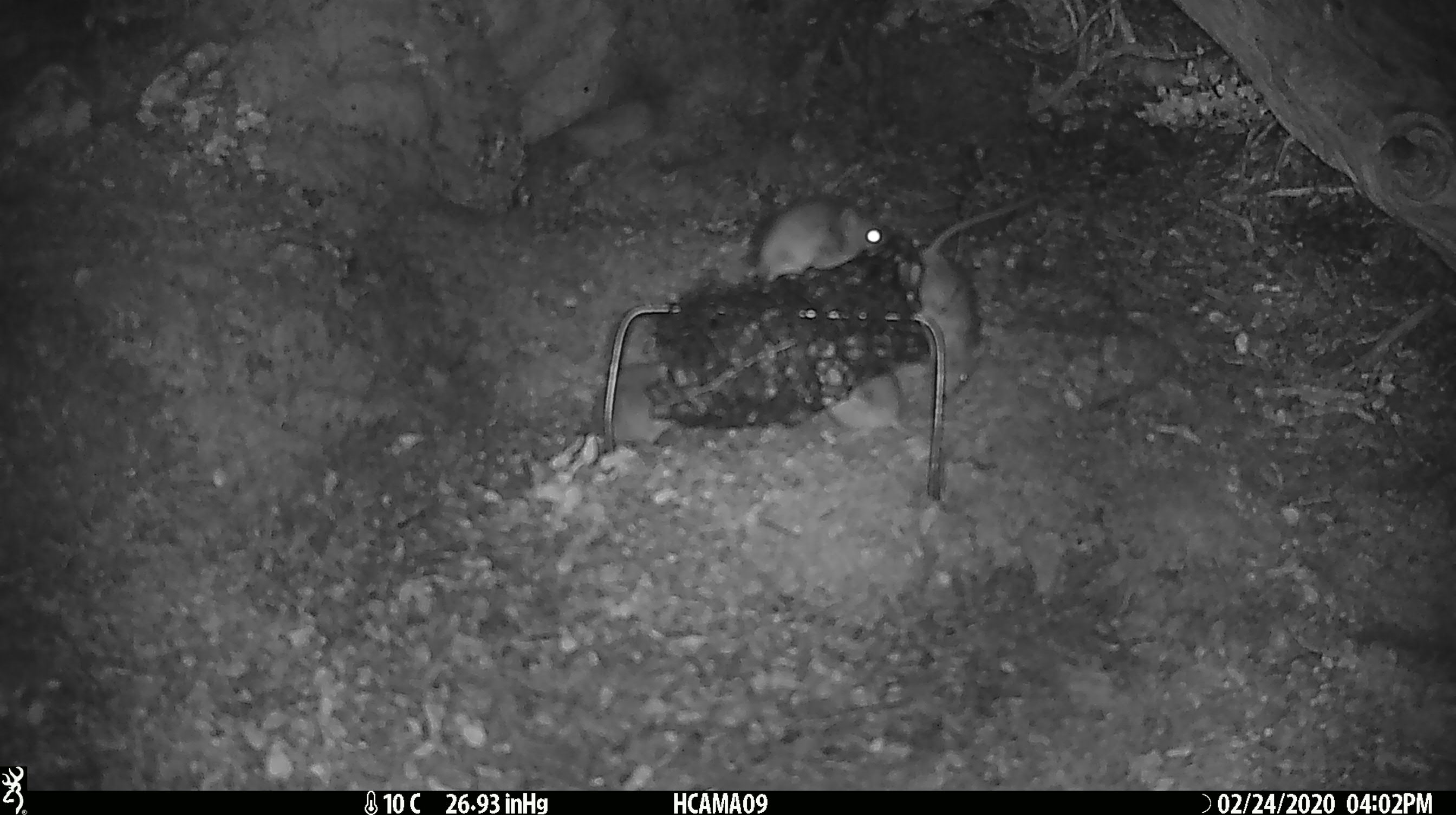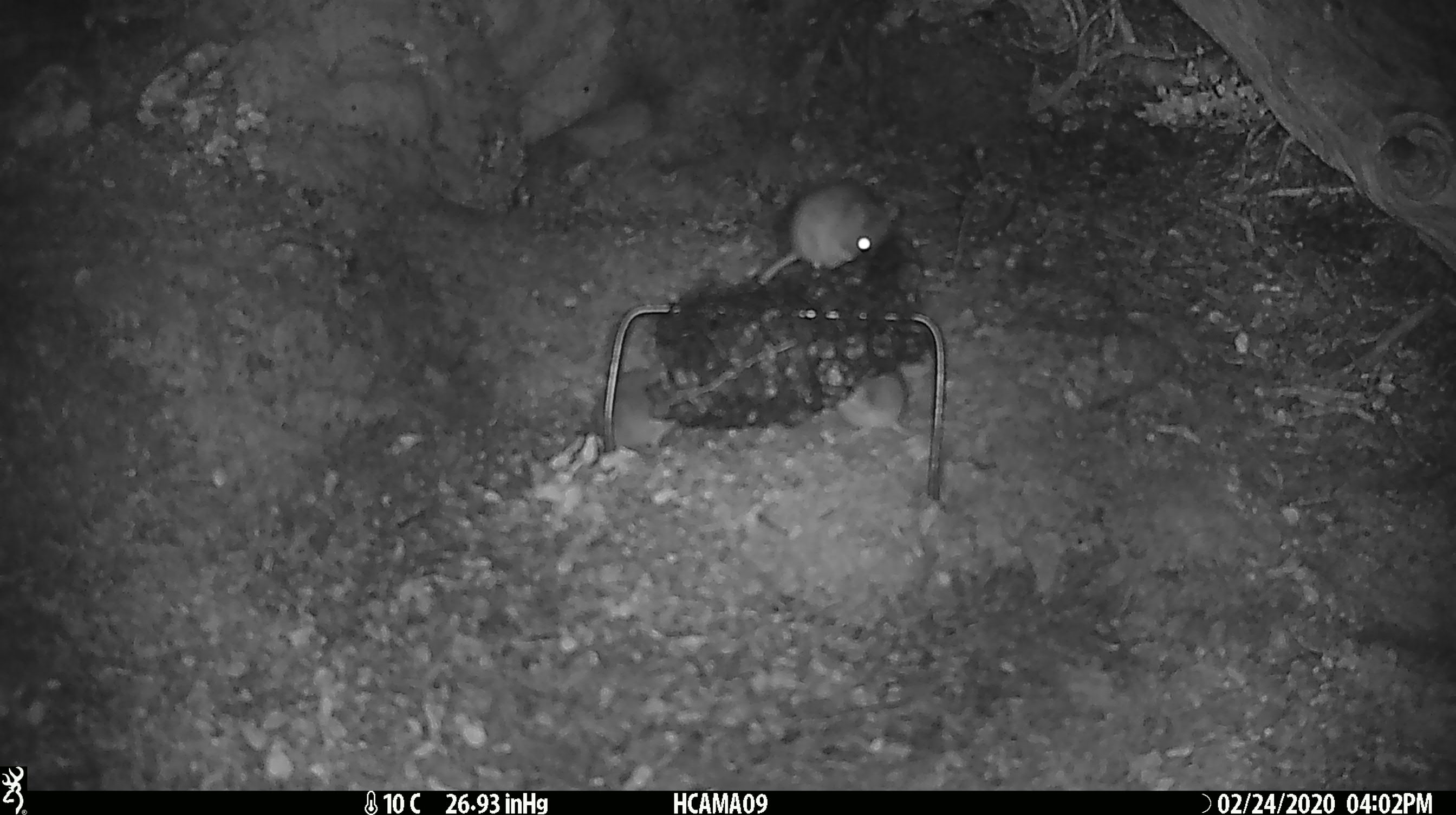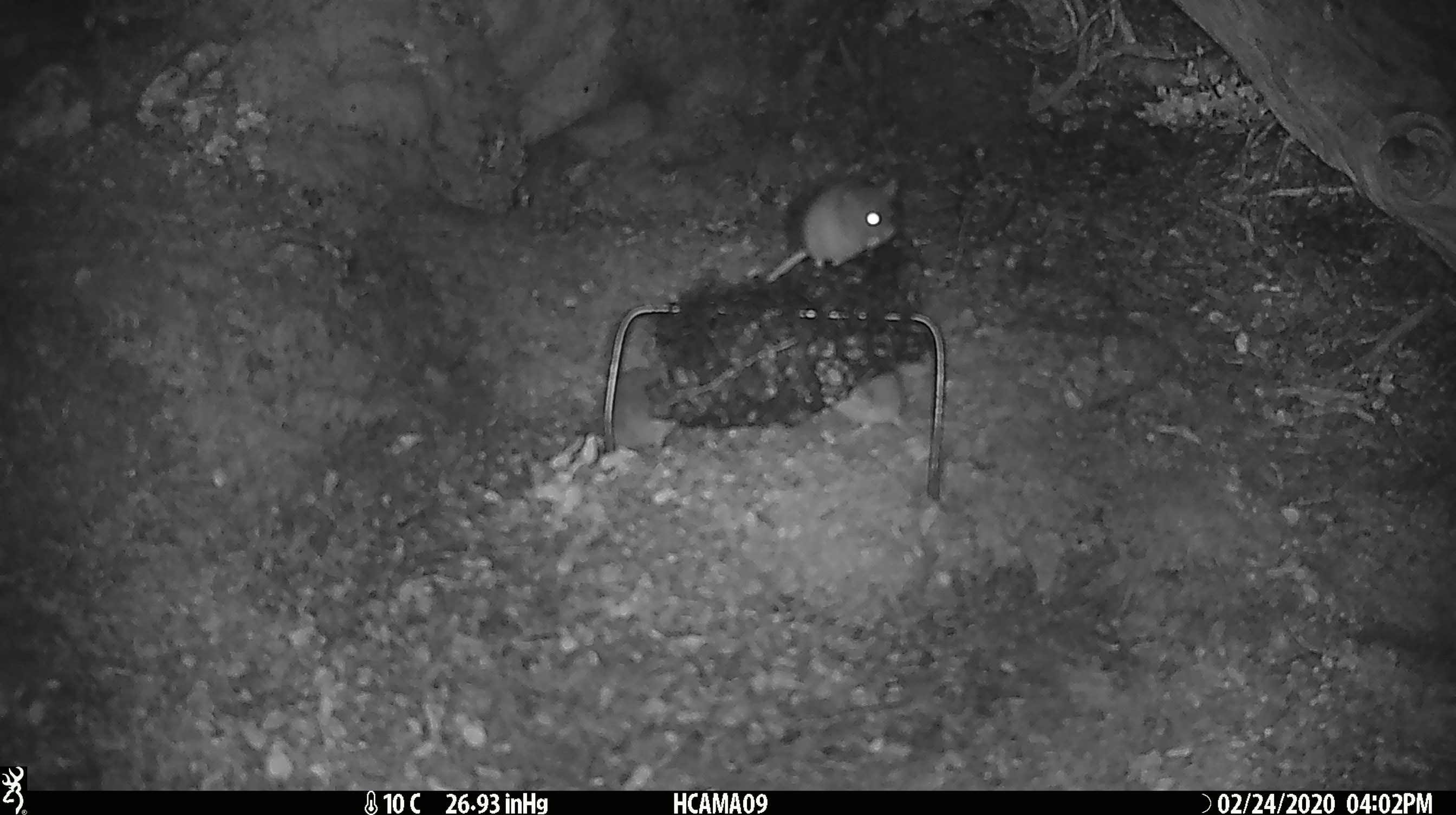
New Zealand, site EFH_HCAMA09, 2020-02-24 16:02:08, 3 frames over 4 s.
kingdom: Animalia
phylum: Chordata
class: Mammalia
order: Rodentia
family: Muridae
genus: Mus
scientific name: Mus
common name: mouse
Mouse (Mus).